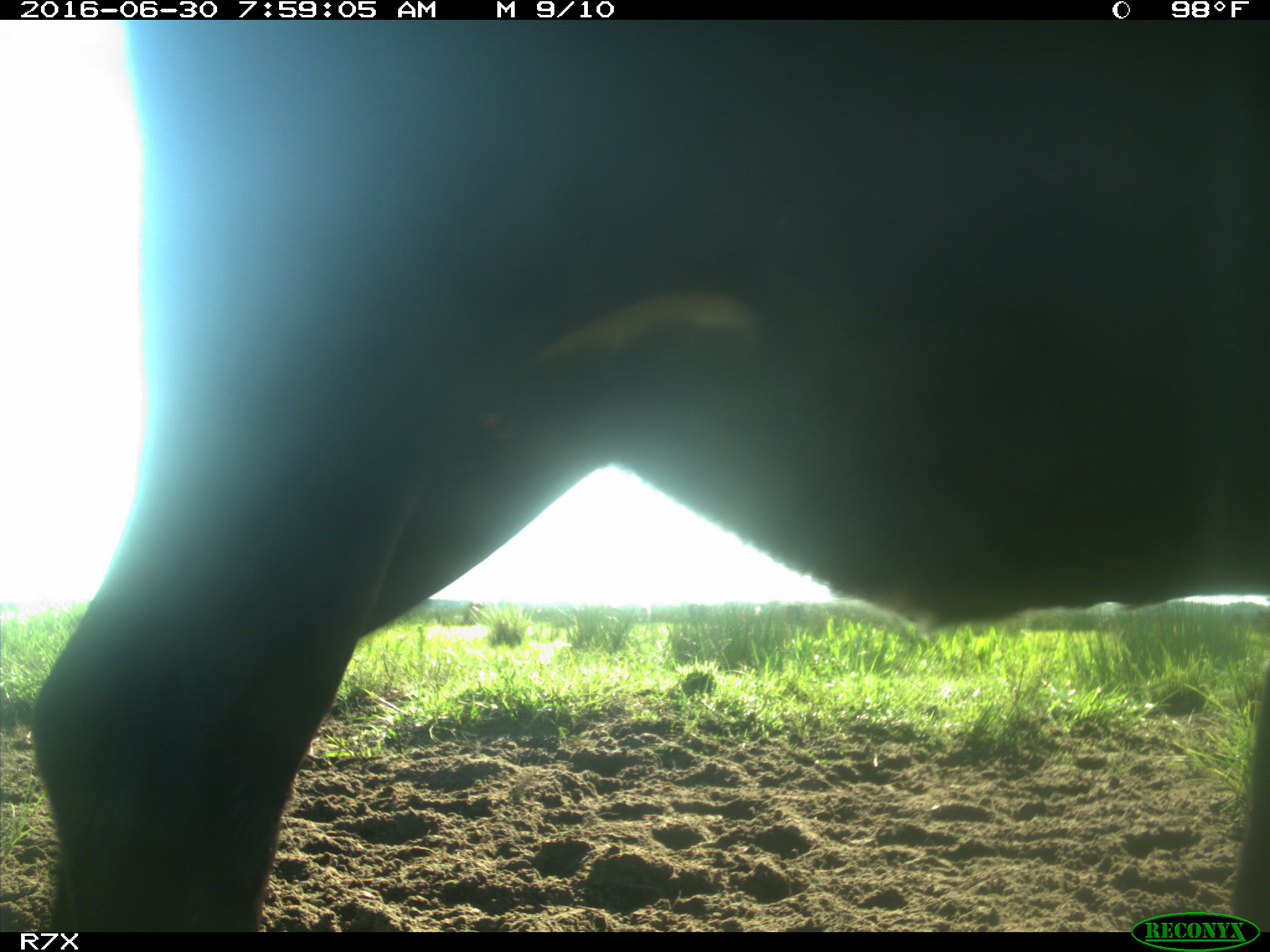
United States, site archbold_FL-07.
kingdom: Animalia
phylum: Chordata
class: Mammalia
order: Artiodactyla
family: Bovidae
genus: Bos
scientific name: Bos taurus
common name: domestic cow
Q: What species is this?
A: Bos taurus (domestic cow).